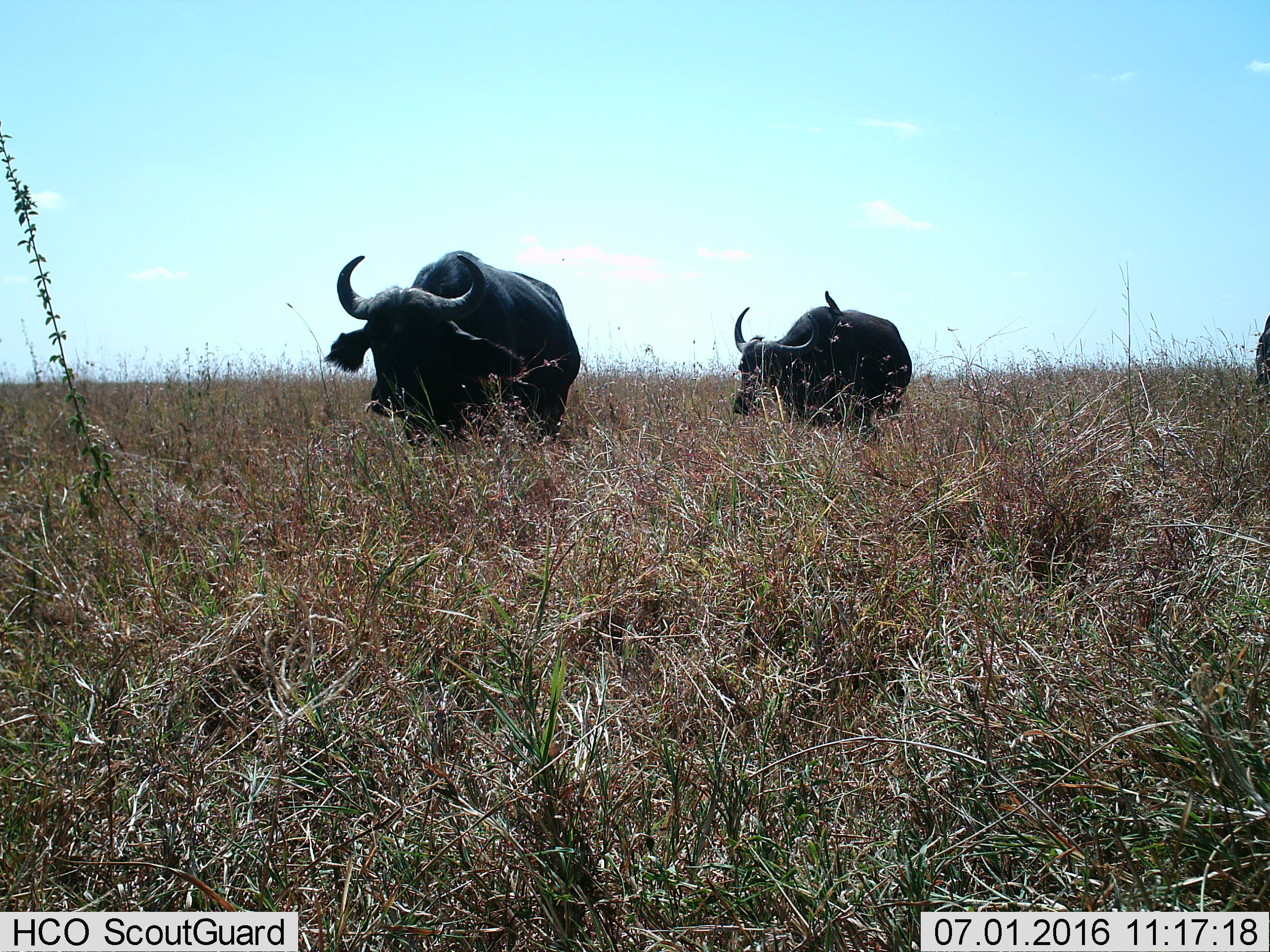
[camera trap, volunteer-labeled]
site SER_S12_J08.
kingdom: Animalia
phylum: Chordata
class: Mammalia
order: Artiodactyla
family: Bovidae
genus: Syncerus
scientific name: Syncerus caffer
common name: african buffalo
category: buffalo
Buffalo (african buffalo) (Syncerus caffer), count 3. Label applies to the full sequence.